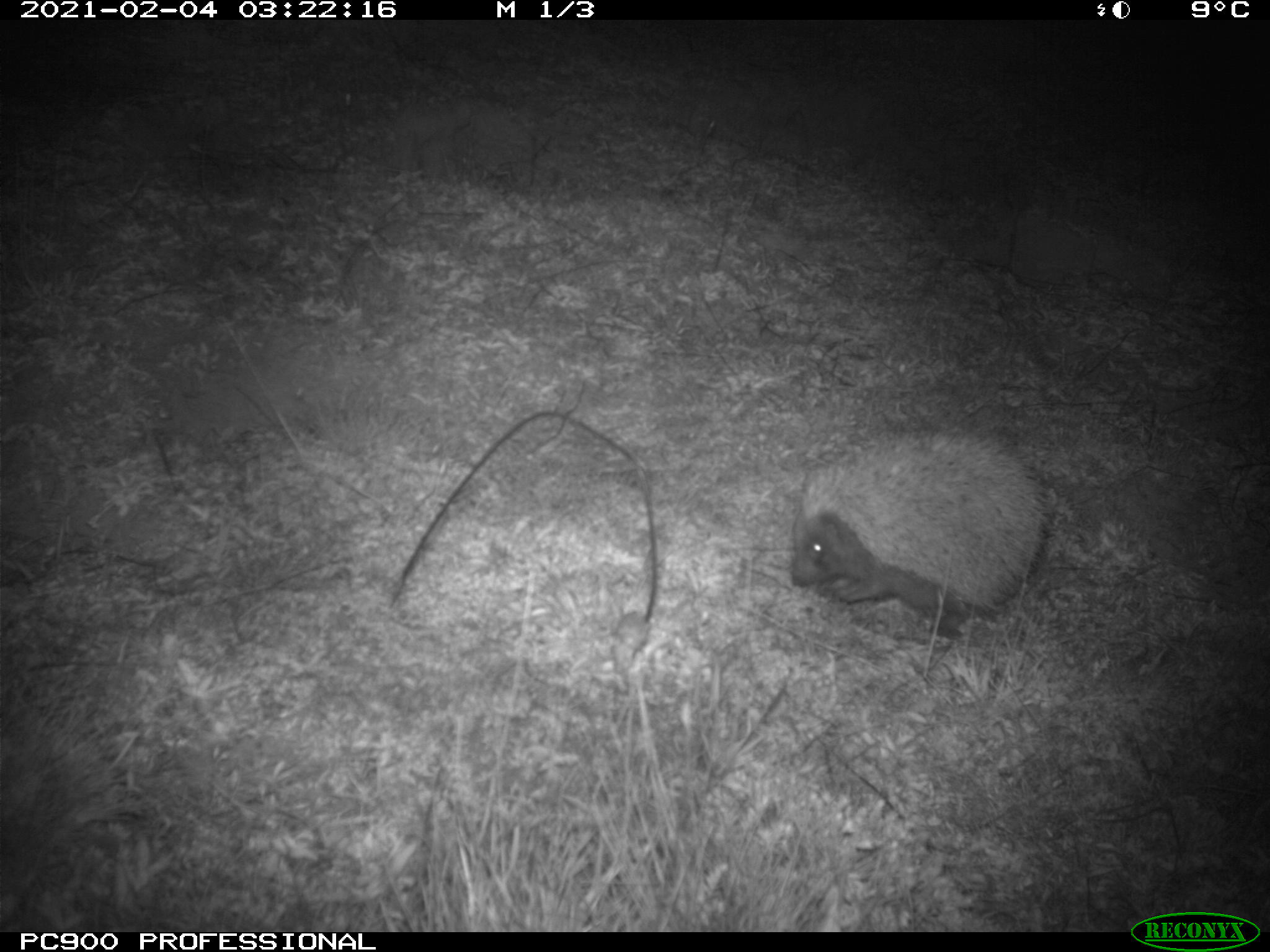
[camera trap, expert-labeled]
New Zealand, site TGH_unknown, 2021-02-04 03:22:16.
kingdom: Animalia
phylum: Chordata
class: Mammalia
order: Eulipotyphla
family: Erinaceidae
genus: Erinaceus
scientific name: Erinaceus europaeus europaeus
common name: european hedgehog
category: hedgehog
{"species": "hedgehog (european hedgehog) (Erinaceus europaeus europaeus)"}